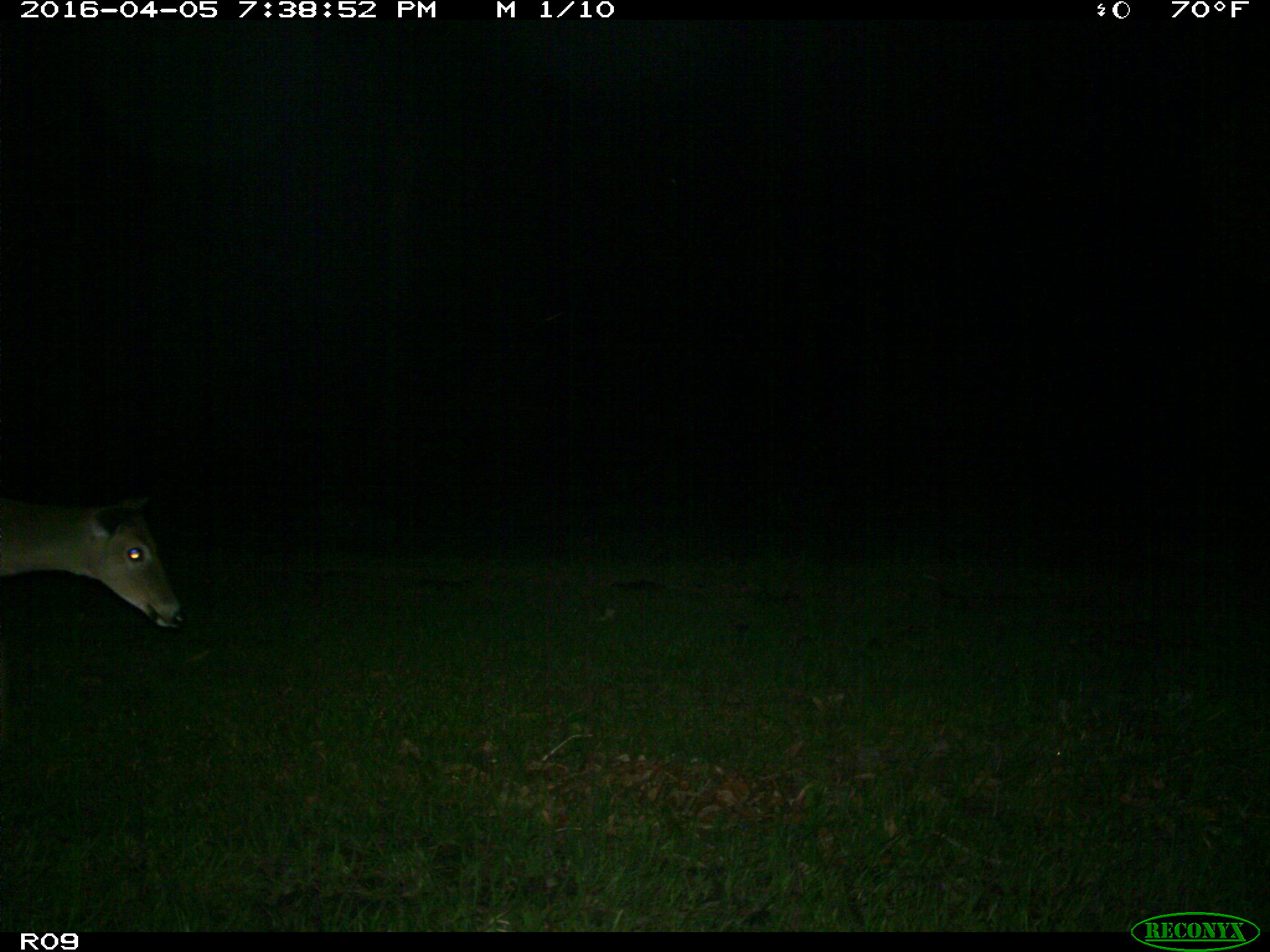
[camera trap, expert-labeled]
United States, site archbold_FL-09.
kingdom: Animalia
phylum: Chordata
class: Mammalia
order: Artiodactyla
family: Cervidae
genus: Odocoileus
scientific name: Odocoileus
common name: deer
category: unidentified deer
Unidentified deer (deer) (Odocoileus).